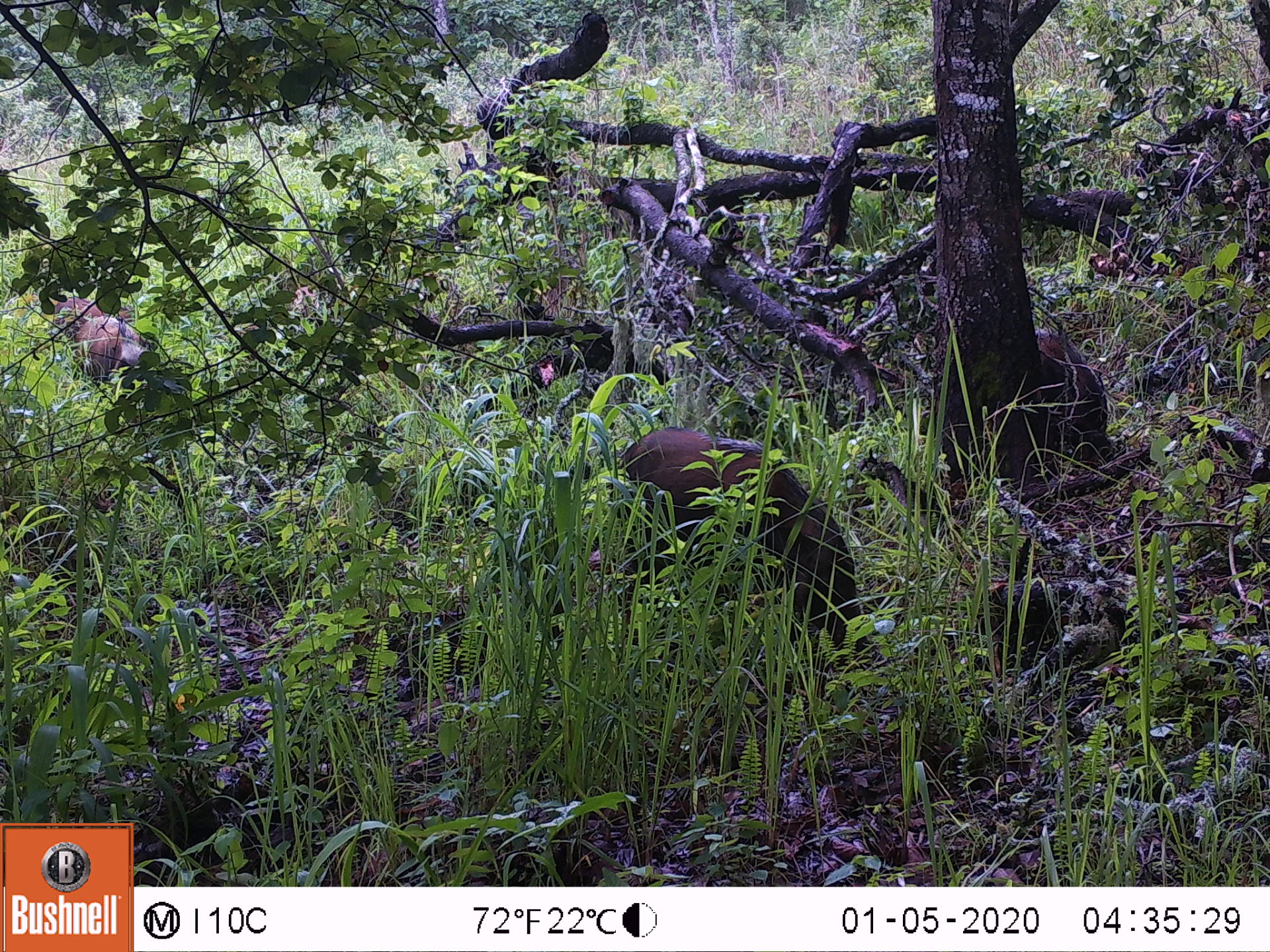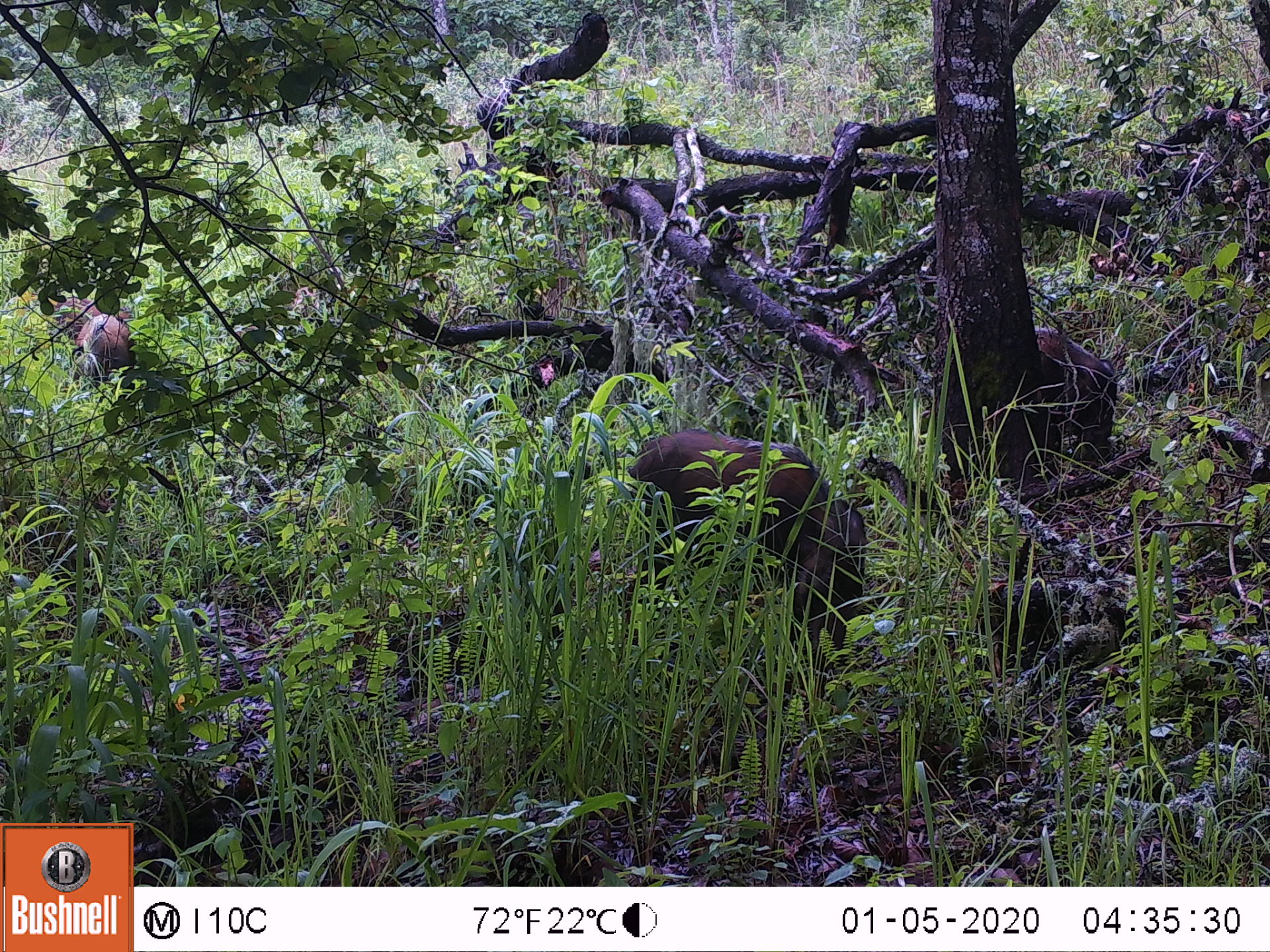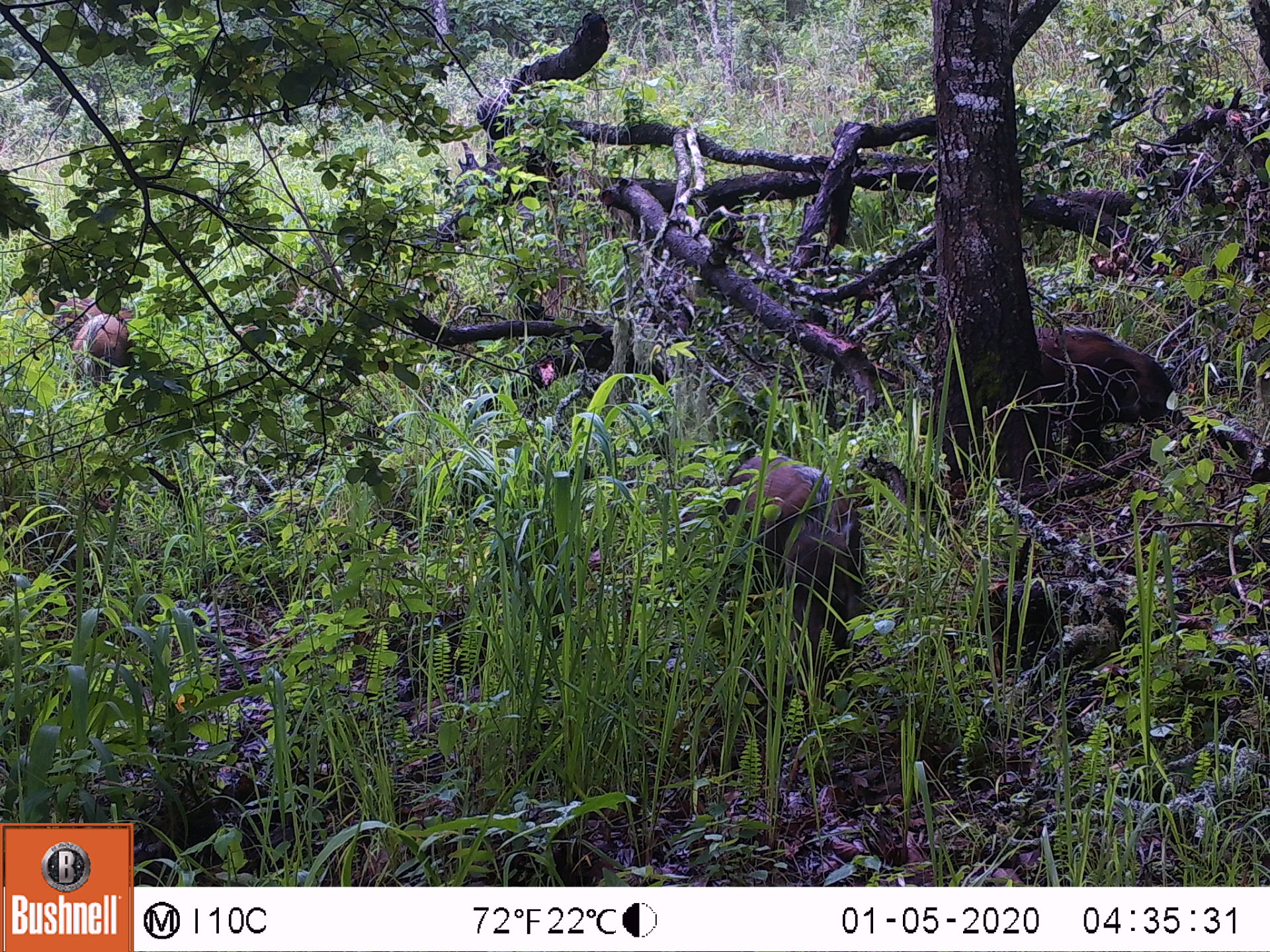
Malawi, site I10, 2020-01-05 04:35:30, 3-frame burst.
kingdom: Animalia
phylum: Chordata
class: Mammalia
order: Artiodactyla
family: Suidae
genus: Potamochoerus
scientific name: Potamochoerus larvatus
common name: bushpig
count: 2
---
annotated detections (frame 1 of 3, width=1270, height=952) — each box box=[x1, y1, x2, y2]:
bushpig: box=[612, 422, 891, 681]; box=[66, 312, 173, 413]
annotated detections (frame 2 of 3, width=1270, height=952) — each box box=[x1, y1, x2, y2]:
bushpig: box=[623, 425, 874, 668]; box=[67, 305, 141, 393]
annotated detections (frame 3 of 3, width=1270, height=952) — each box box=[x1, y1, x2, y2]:
bushpig: box=[708, 450, 877, 713]; box=[69, 311, 134, 396]